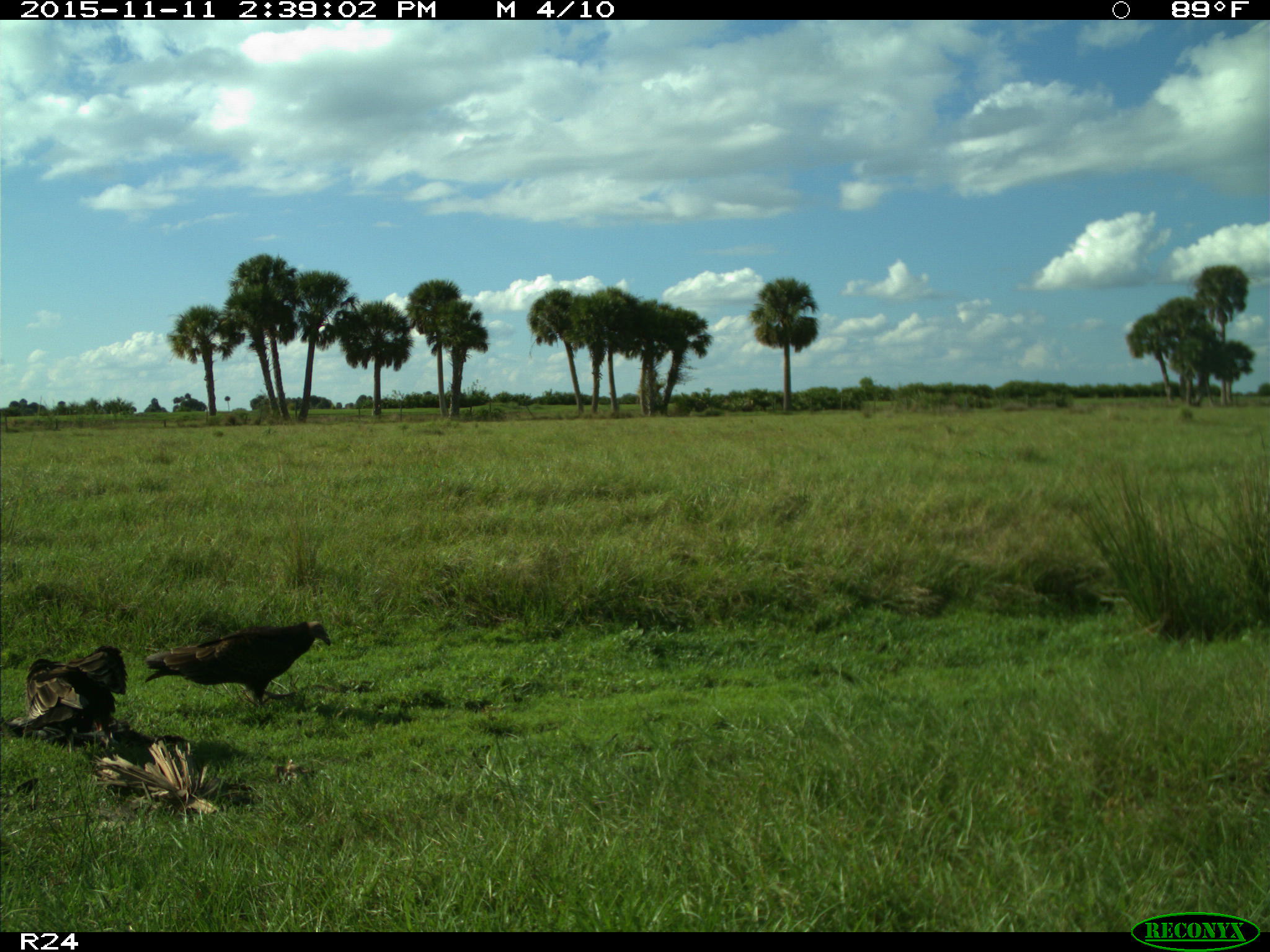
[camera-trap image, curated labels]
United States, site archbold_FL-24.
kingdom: Animalia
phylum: Chordata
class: Aves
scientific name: Aves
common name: birds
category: unidentified bird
Unidentified bird (birds) (Aves).